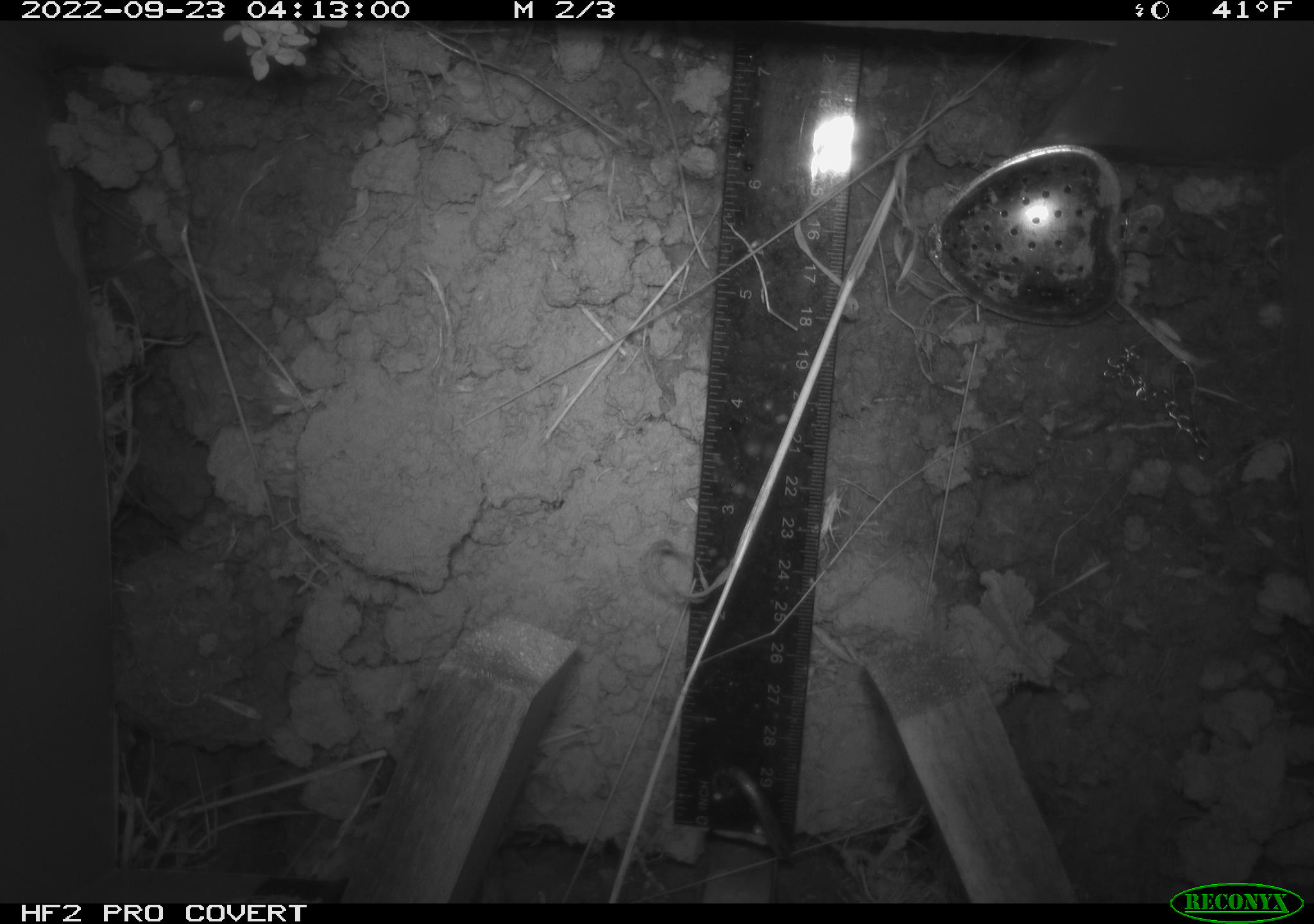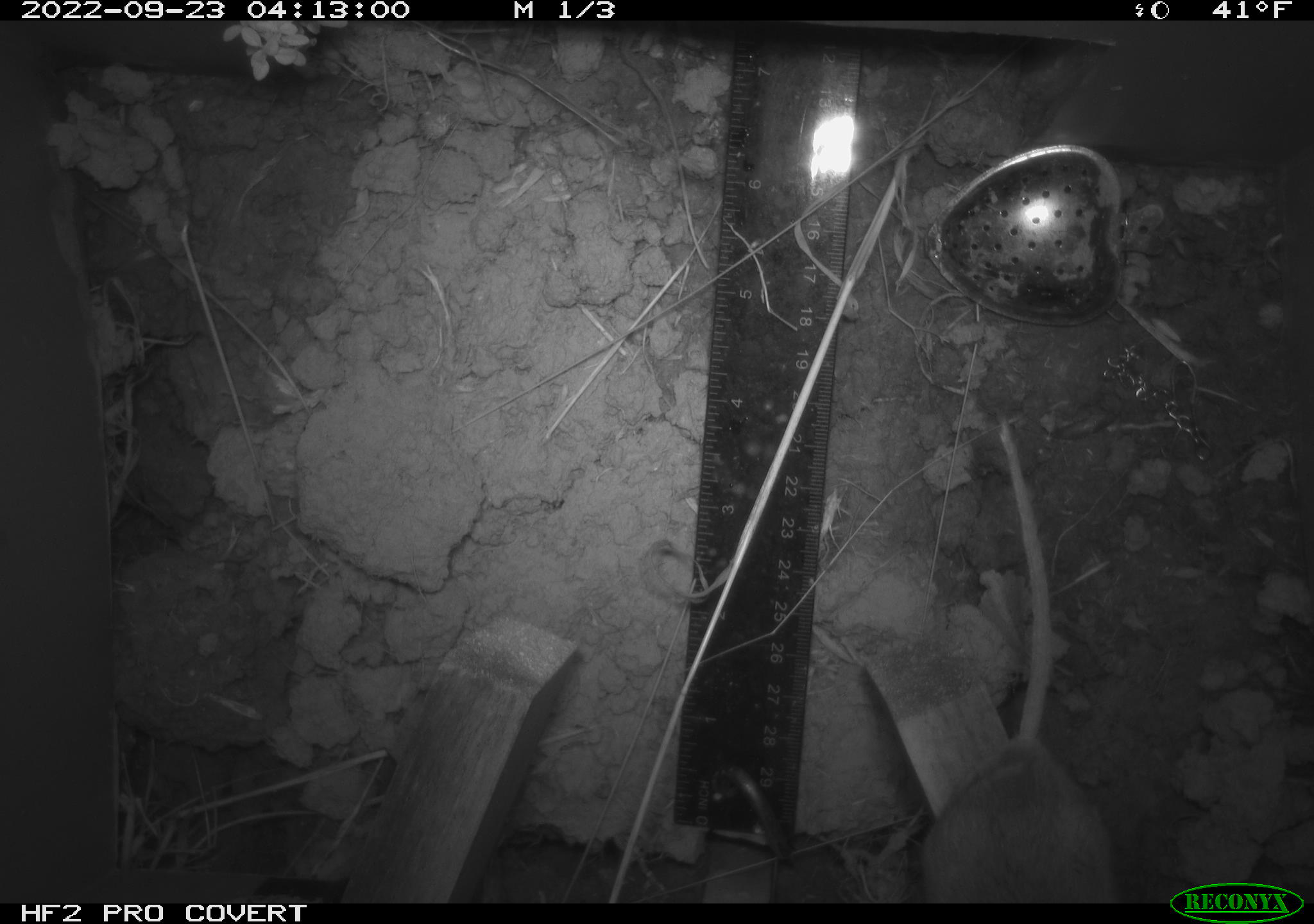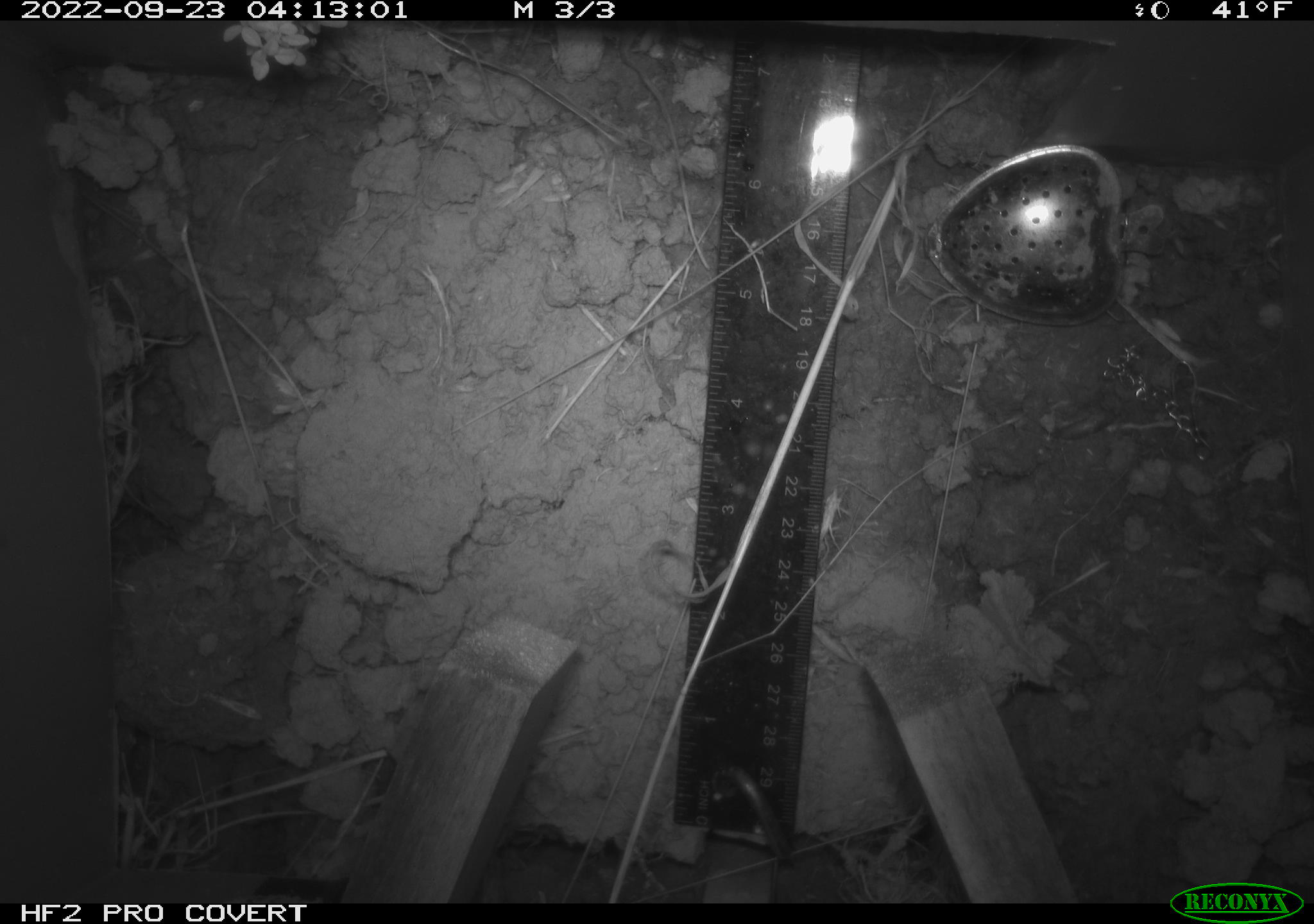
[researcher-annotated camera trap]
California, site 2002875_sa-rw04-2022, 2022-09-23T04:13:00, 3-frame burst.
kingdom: Animalia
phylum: Chordata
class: Mammalia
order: Rodentia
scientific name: Rodentia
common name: mouse species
Mouse species (Rodentia).